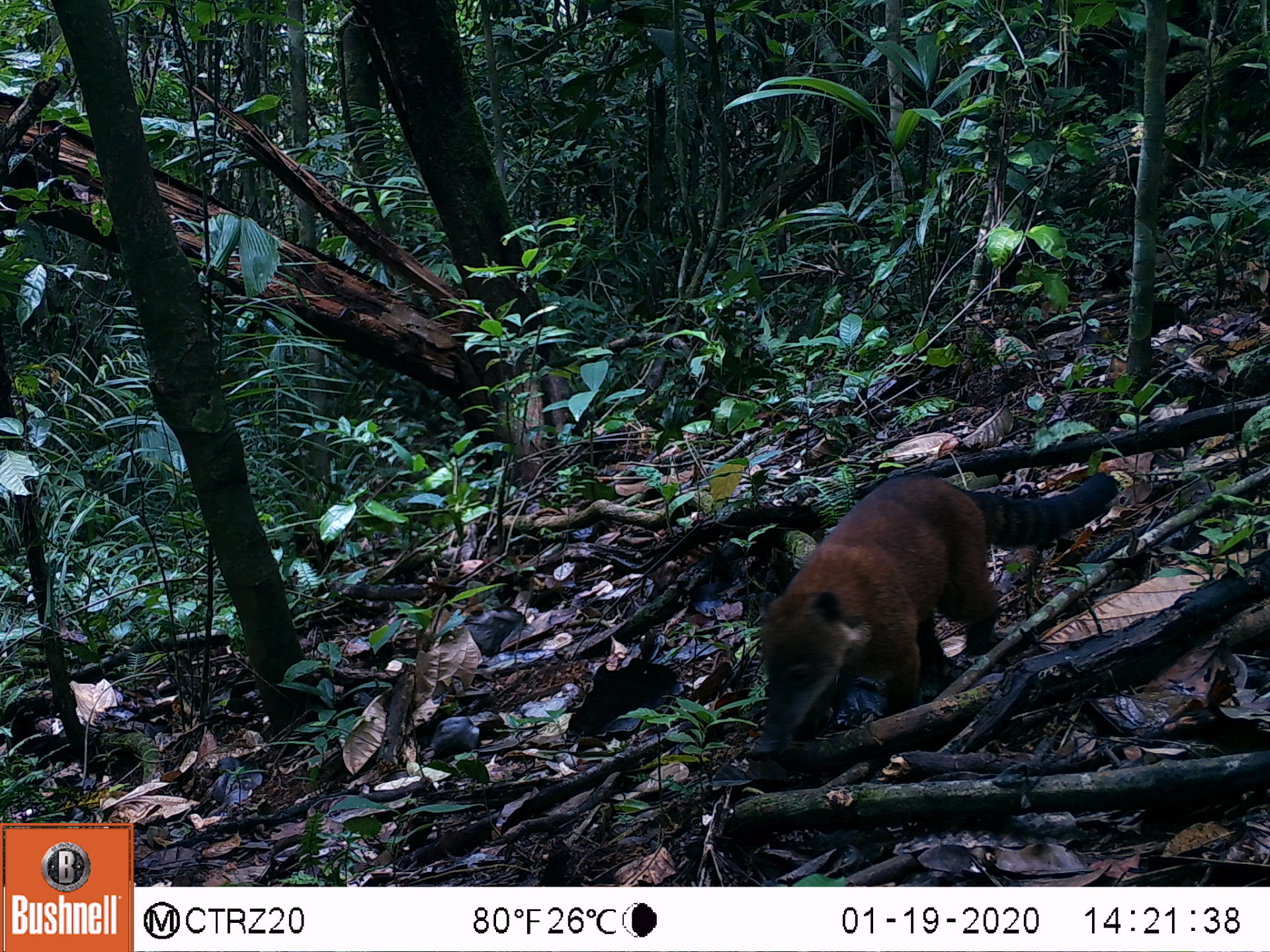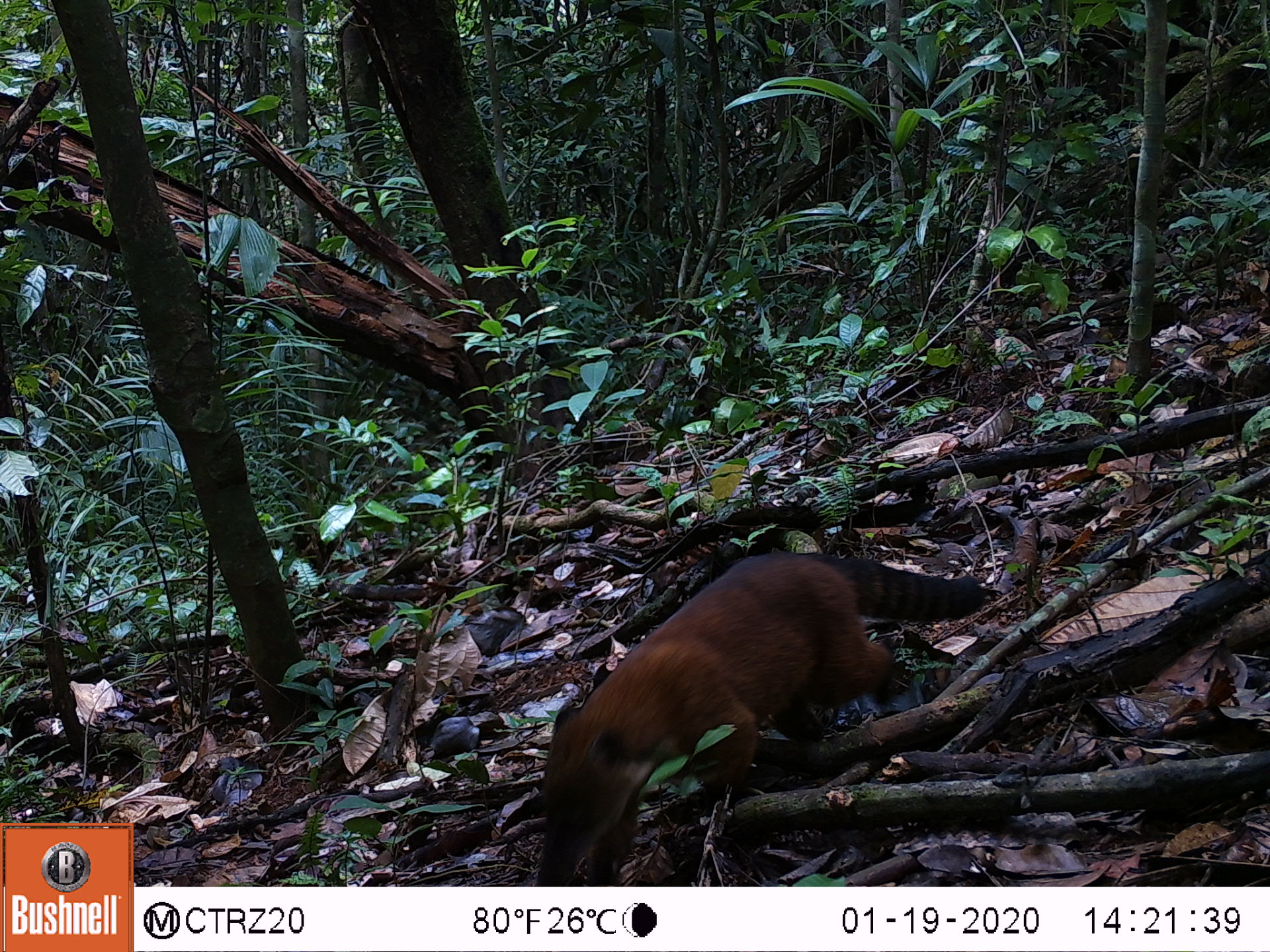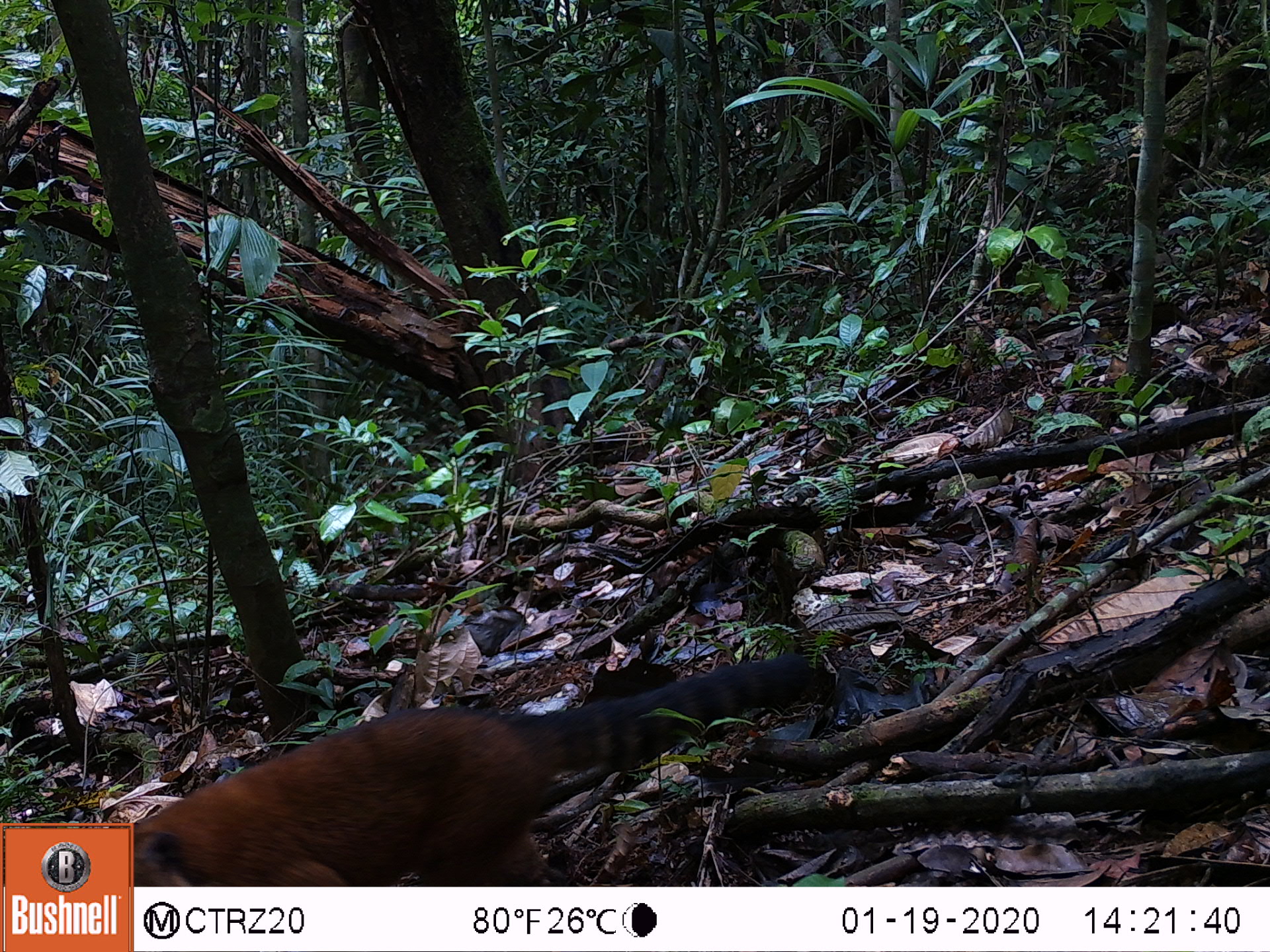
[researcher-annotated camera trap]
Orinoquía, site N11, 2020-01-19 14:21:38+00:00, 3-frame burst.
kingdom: Animalia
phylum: Chordata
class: Mammalia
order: Carnivora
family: Procyonidae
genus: Nasua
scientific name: Nasua nasua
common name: south american coati